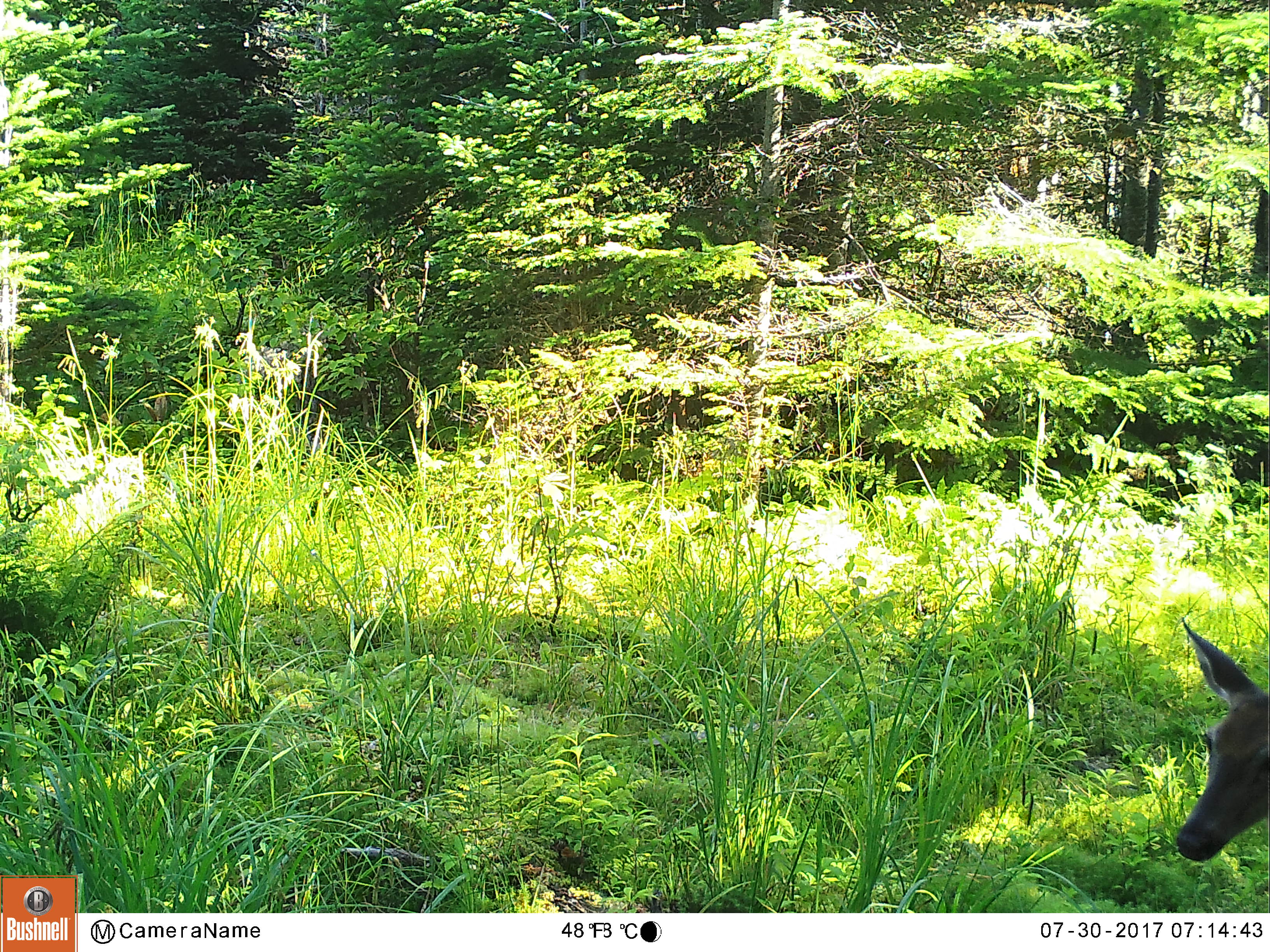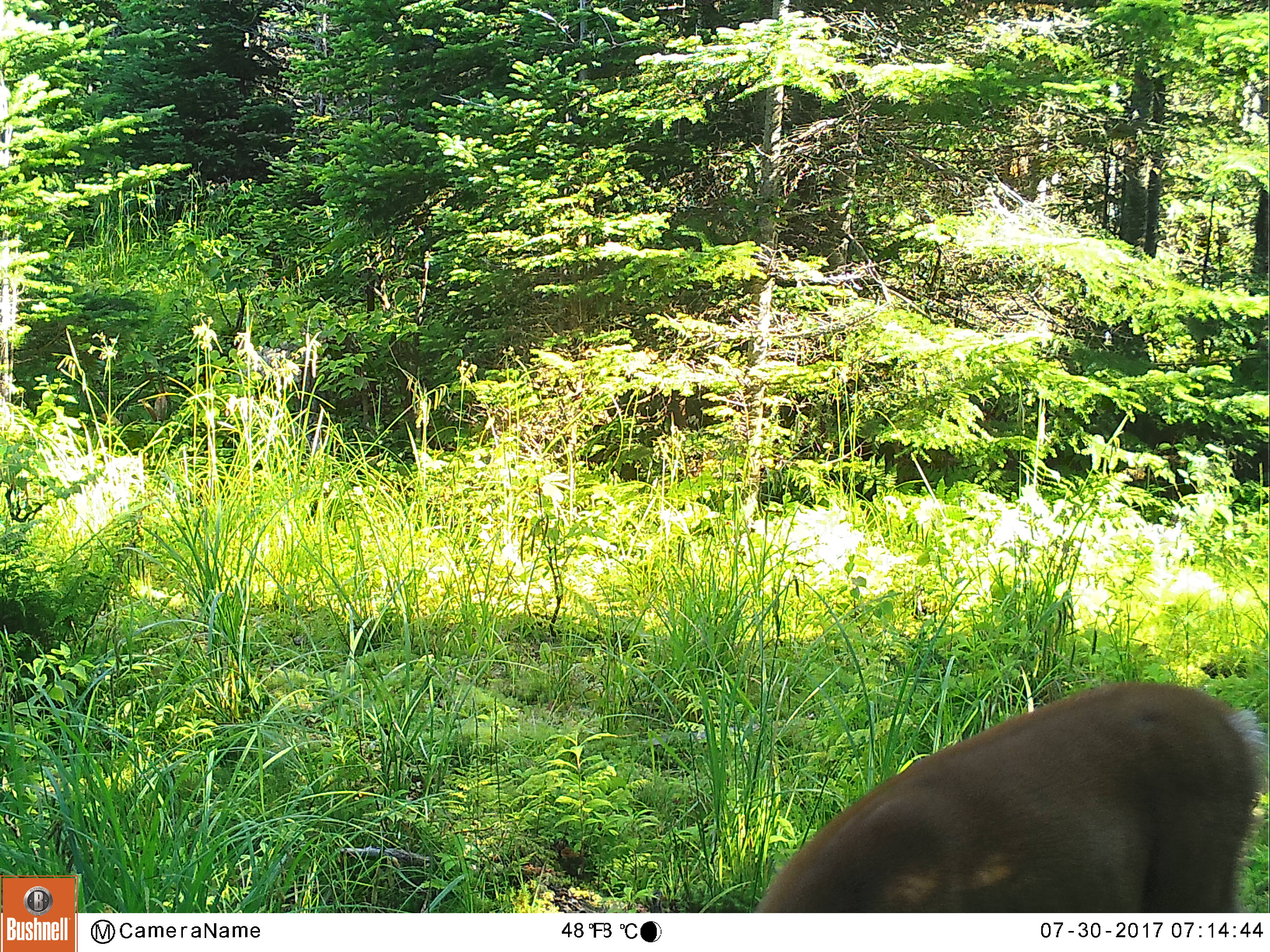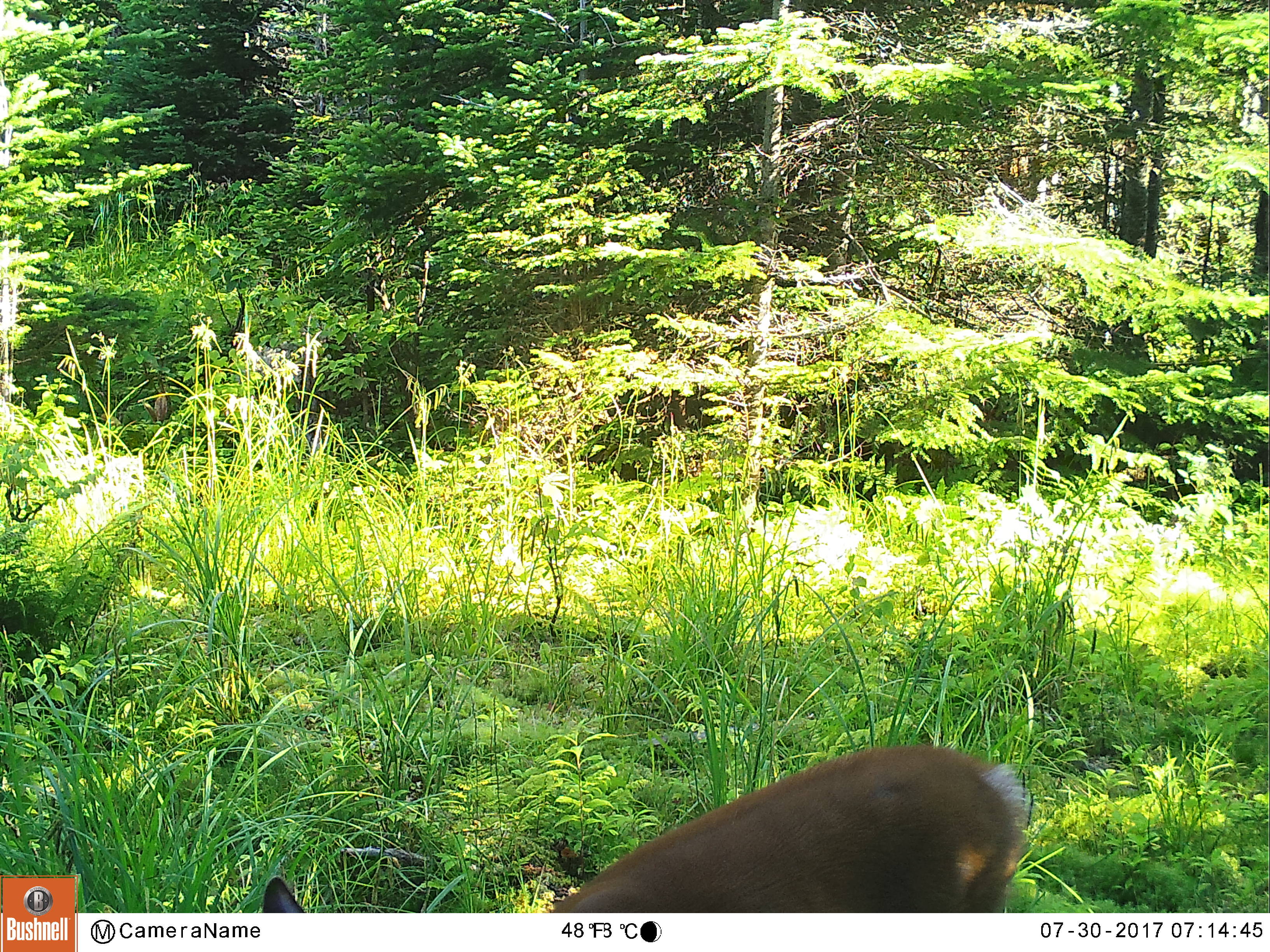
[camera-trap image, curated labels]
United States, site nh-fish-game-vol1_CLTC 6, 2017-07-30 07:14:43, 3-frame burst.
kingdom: Animalia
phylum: Chordata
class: Mammalia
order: Artiodactyla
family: Cervidae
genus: Odocoileus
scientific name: Odocoileus virginianus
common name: white-tailed deer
White-tailed deer (Odocoileus virginianus).